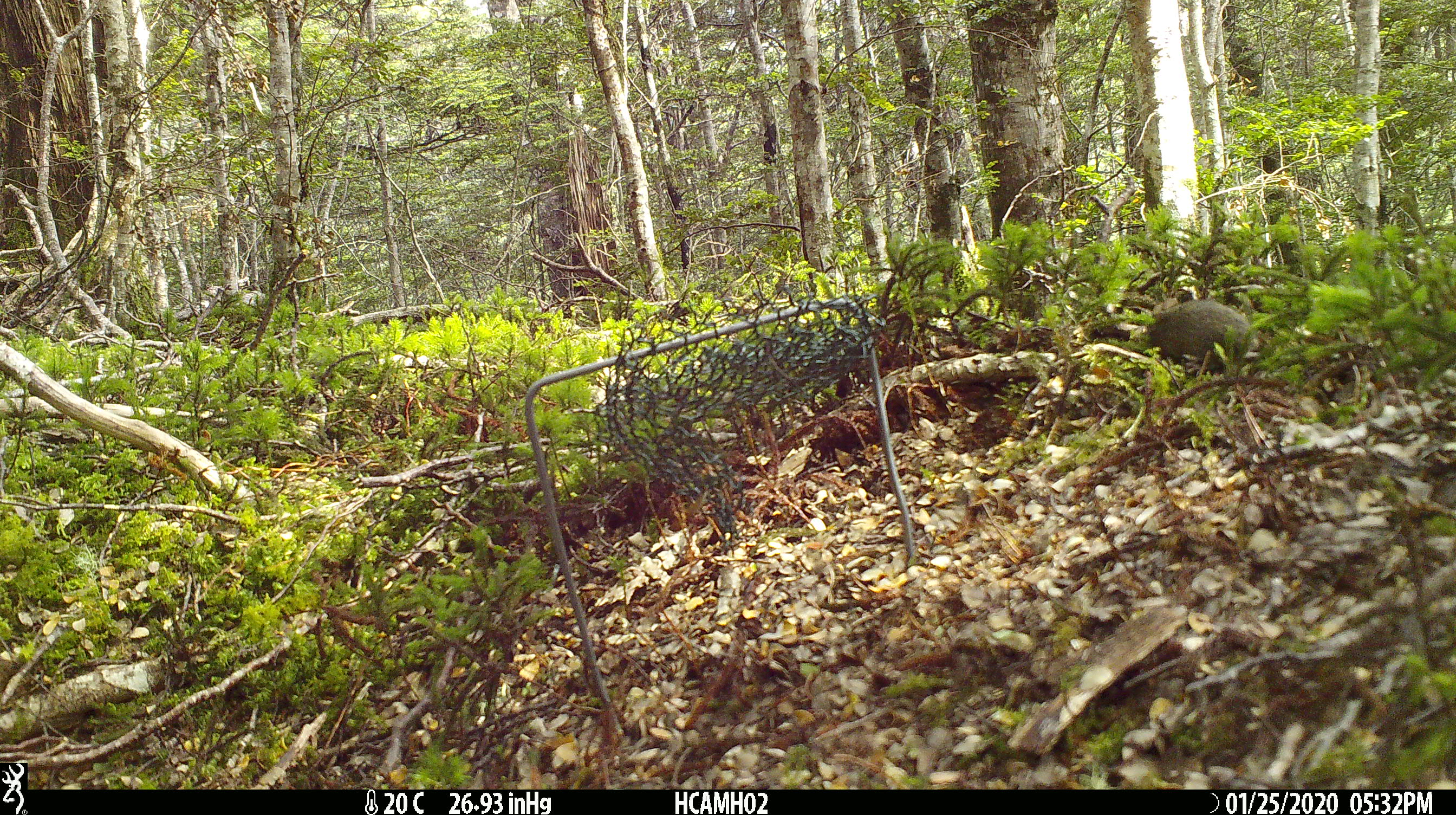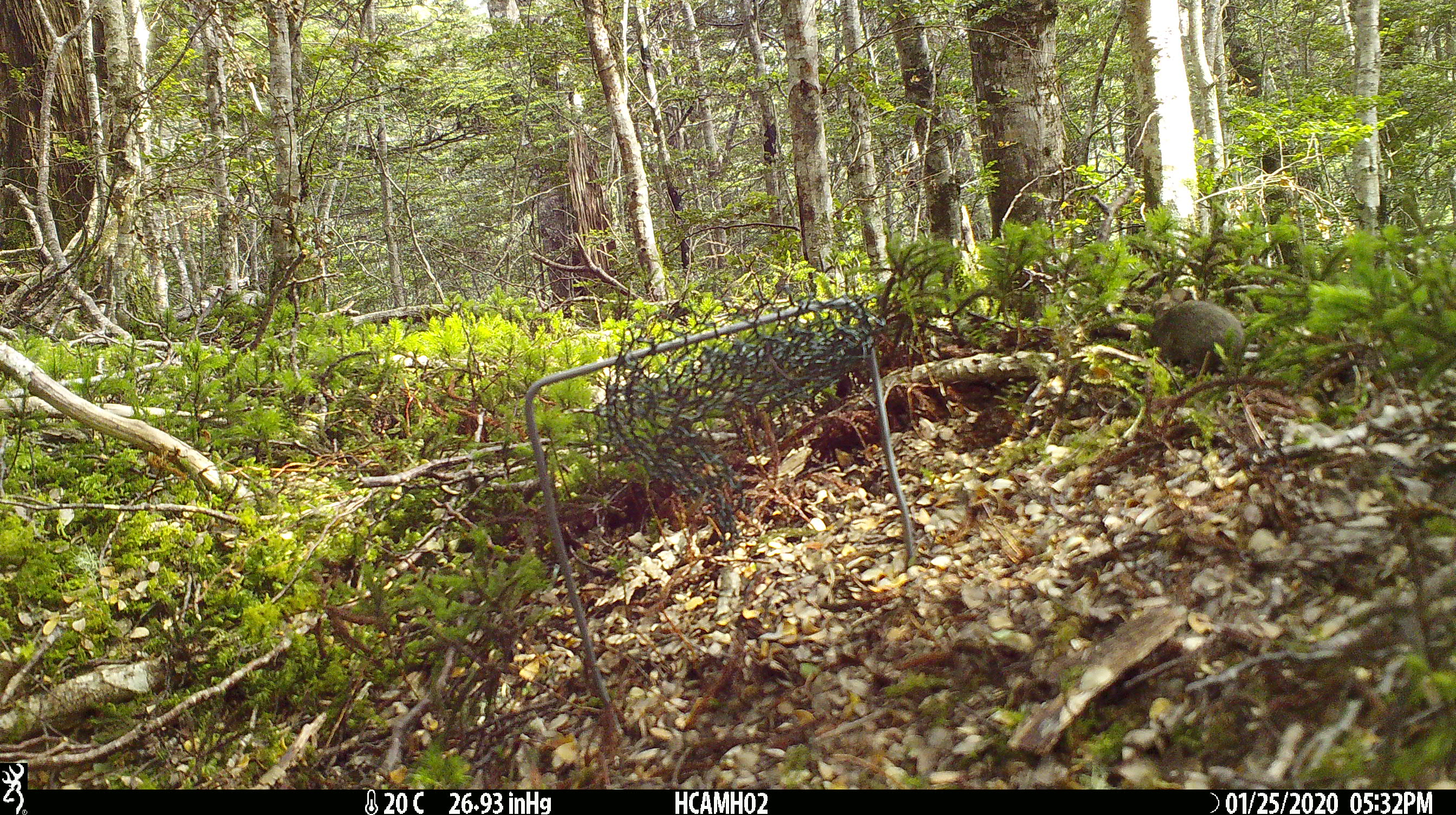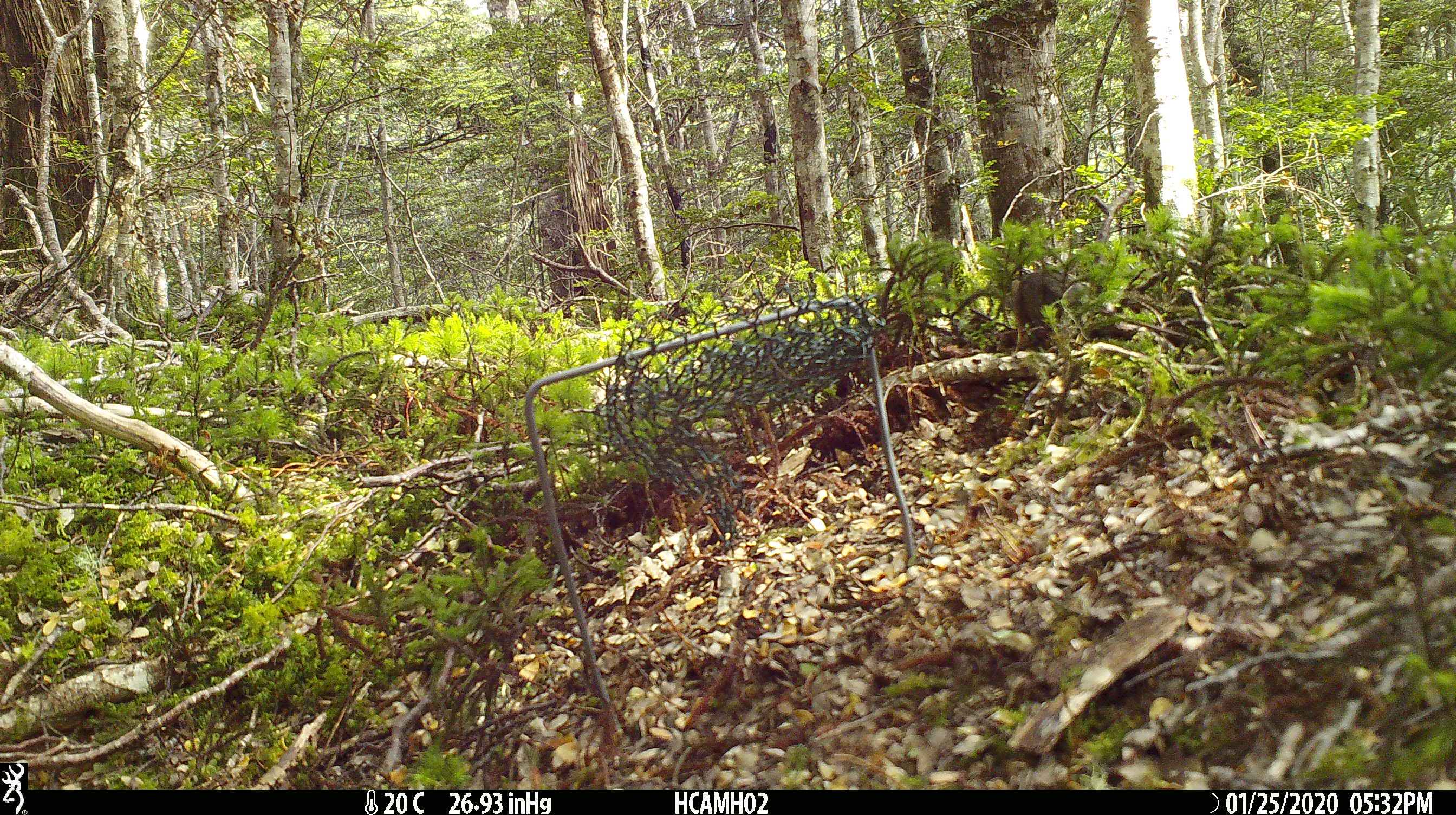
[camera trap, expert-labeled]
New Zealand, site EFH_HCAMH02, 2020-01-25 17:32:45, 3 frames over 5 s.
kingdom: Animalia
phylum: Chordata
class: Mammalia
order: Rodentia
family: Muridae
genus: Mus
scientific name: Mus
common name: mouse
Mouse (Mus).